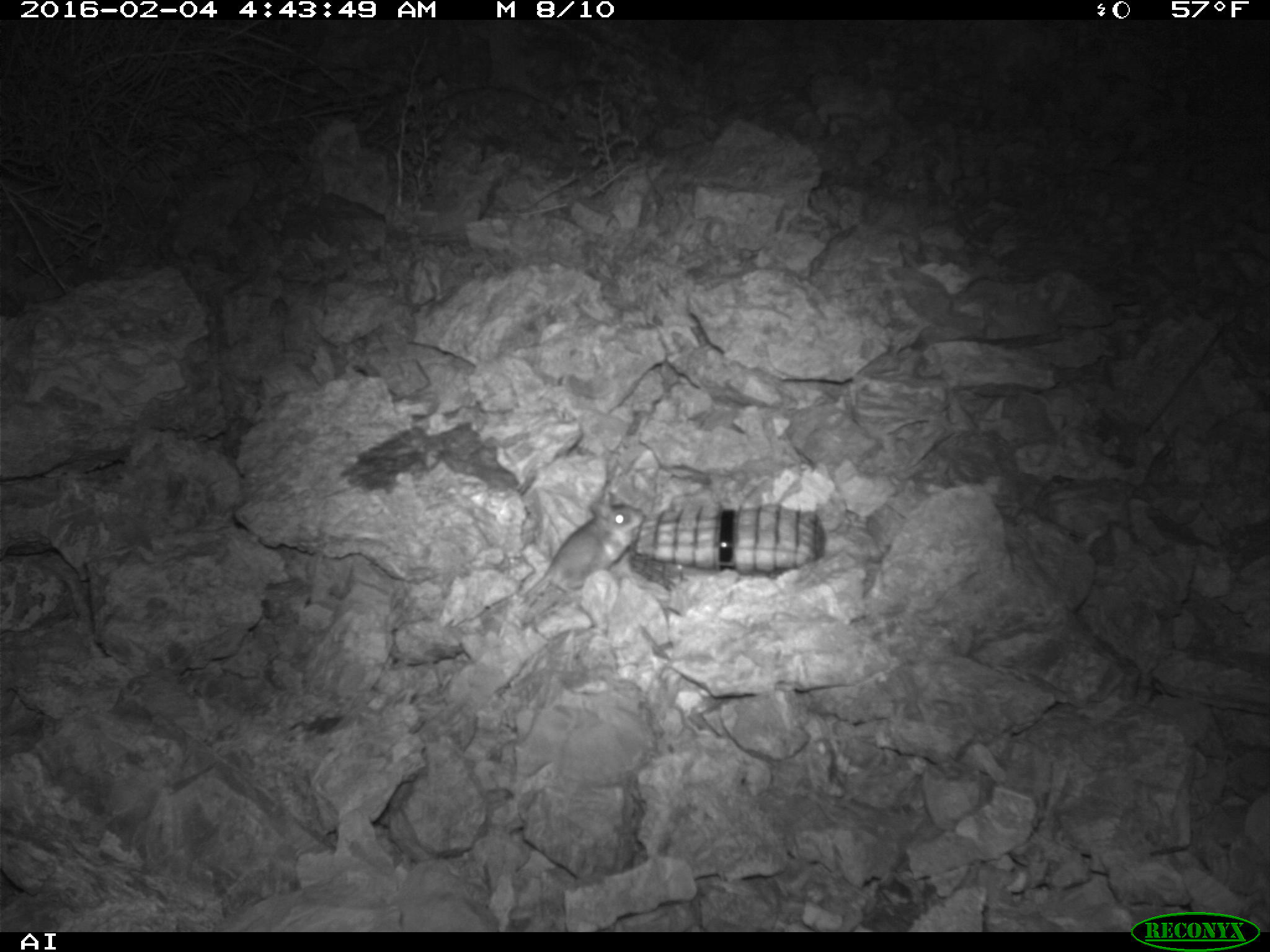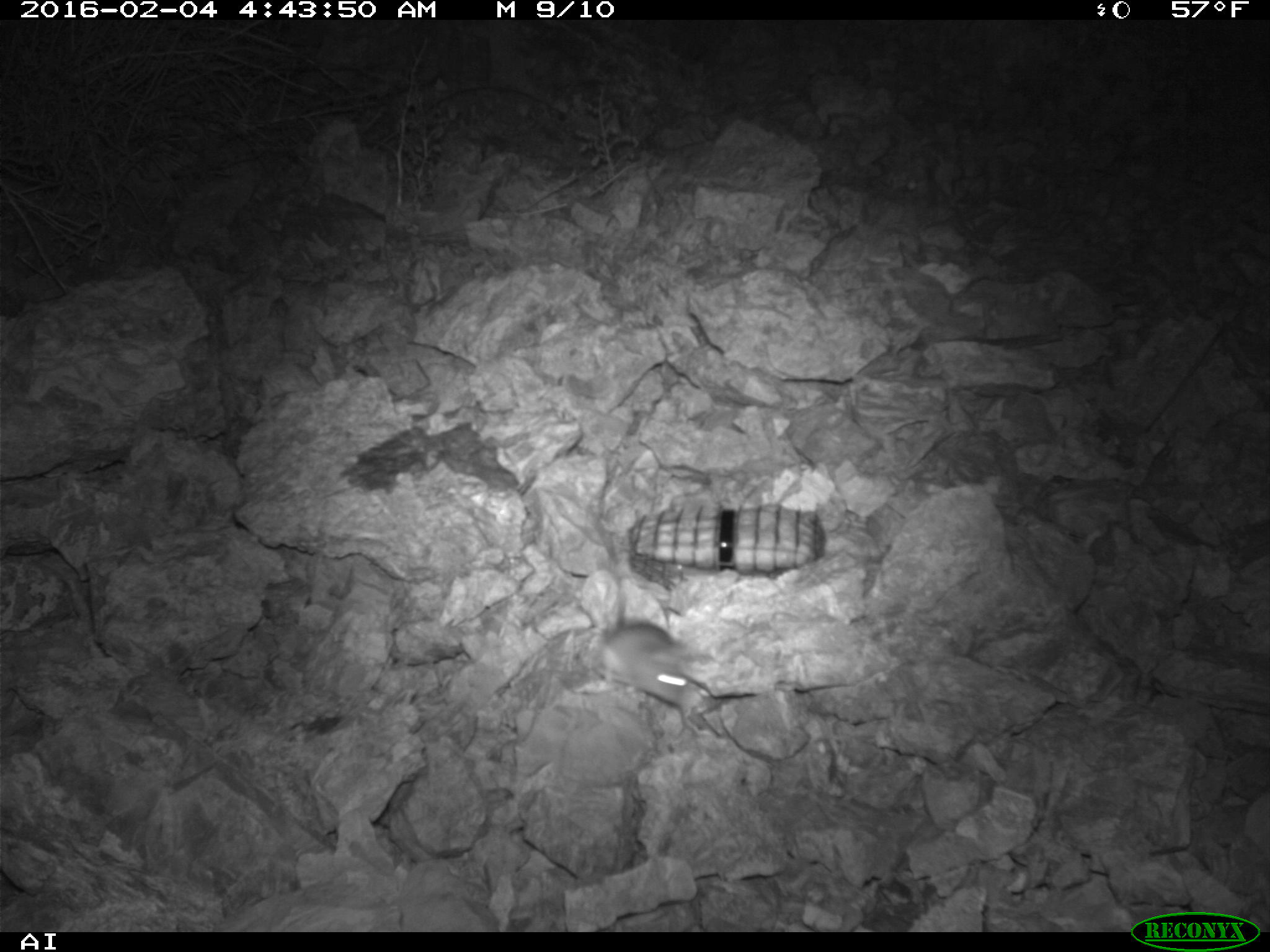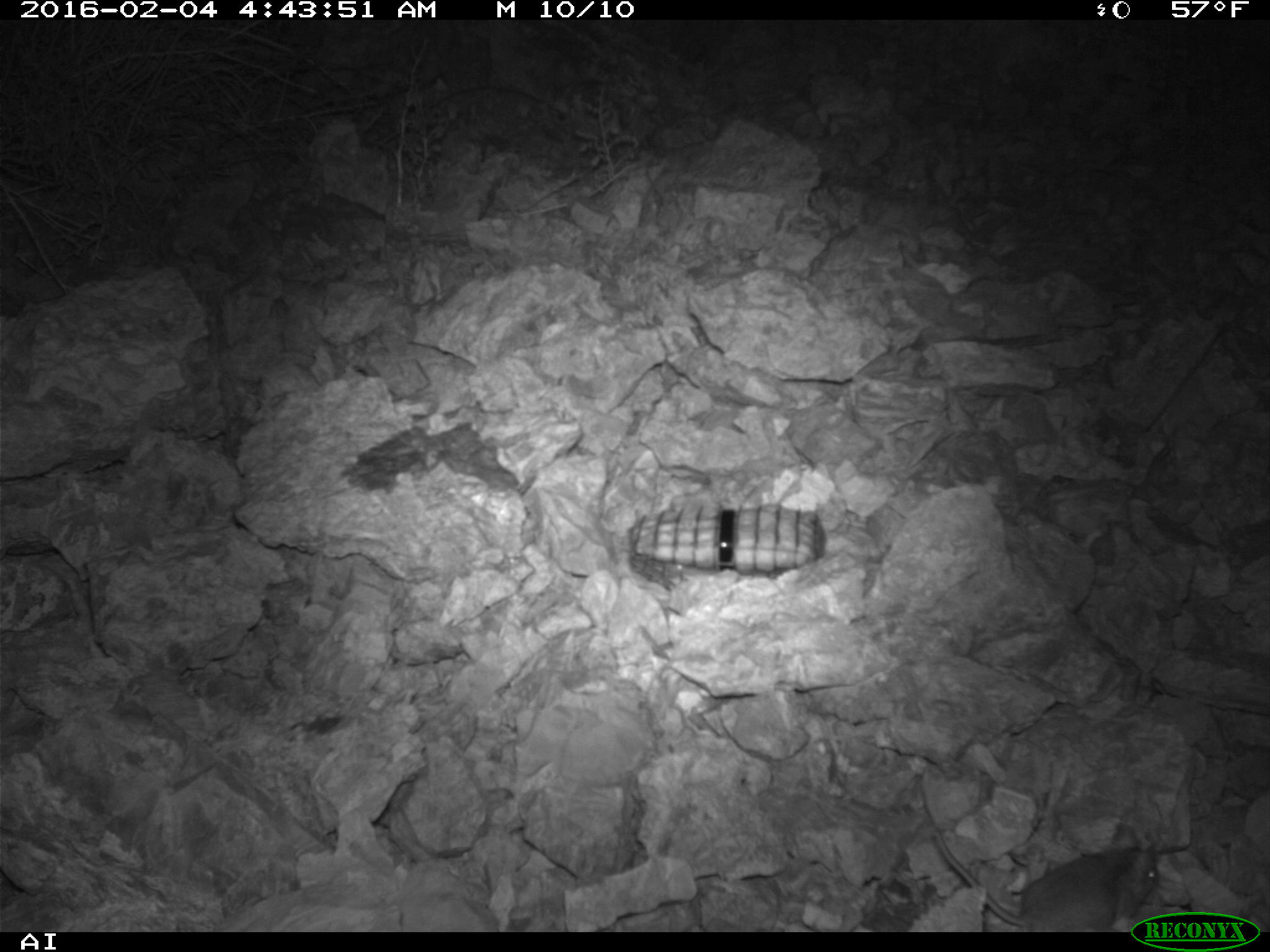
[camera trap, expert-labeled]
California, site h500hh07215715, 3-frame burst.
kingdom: Animalia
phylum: Chordata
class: Mammalia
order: Rodentia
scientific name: Rodentia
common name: rodent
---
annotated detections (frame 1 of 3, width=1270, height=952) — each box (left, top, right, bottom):
rodent: (519, 478, 642, 609)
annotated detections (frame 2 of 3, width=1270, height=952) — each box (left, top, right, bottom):
rodent: (585, 519, 707, 733)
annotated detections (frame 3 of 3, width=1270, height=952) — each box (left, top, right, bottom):
rodent: (917, 780, 1159, 932)